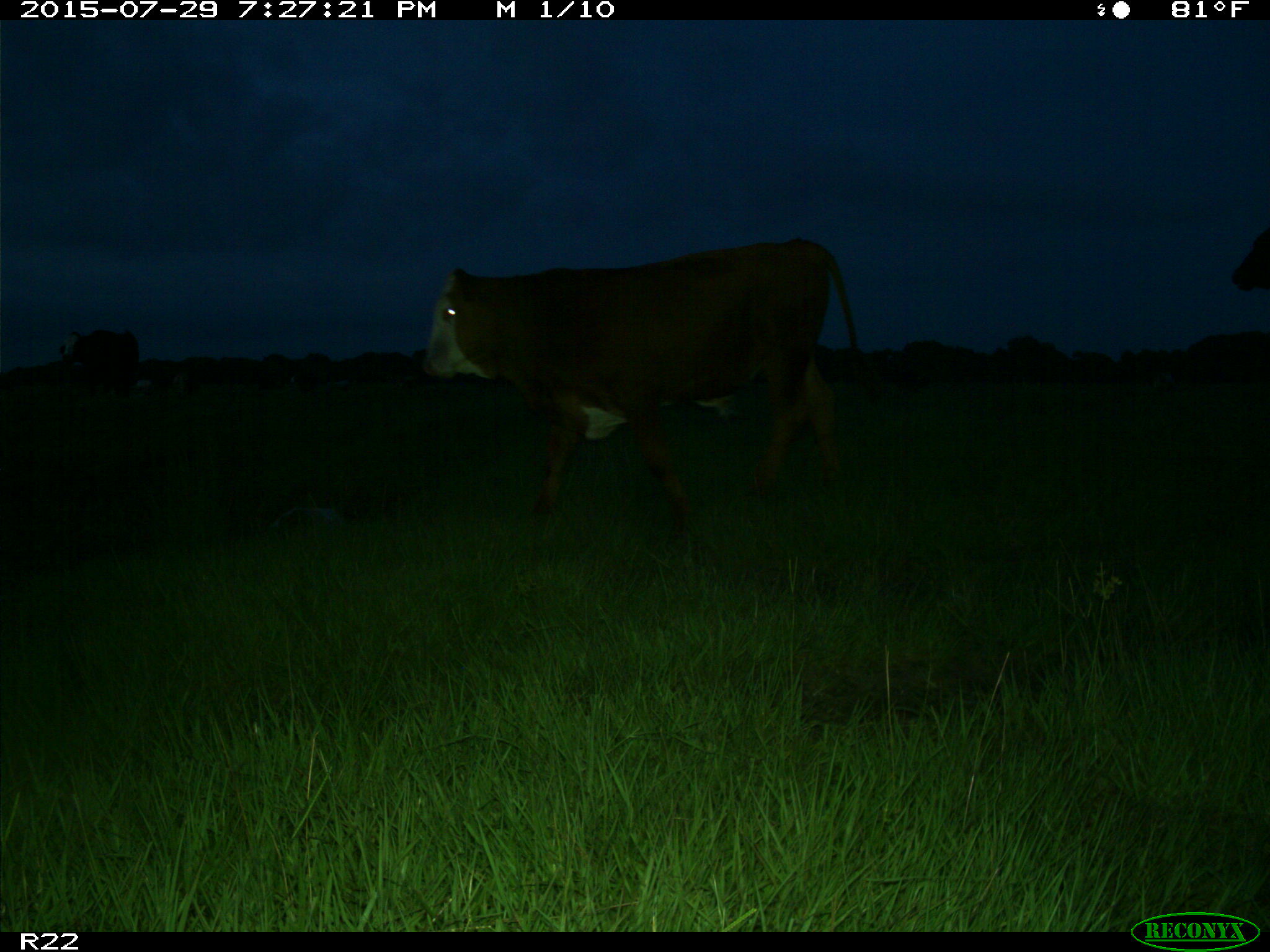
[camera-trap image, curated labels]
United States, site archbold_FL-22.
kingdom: Animalia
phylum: Chordata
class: Mammalia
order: Artiodactyla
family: Bovidae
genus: Bos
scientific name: Bos taurus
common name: domestic cow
Bos taurus (domestic cow).